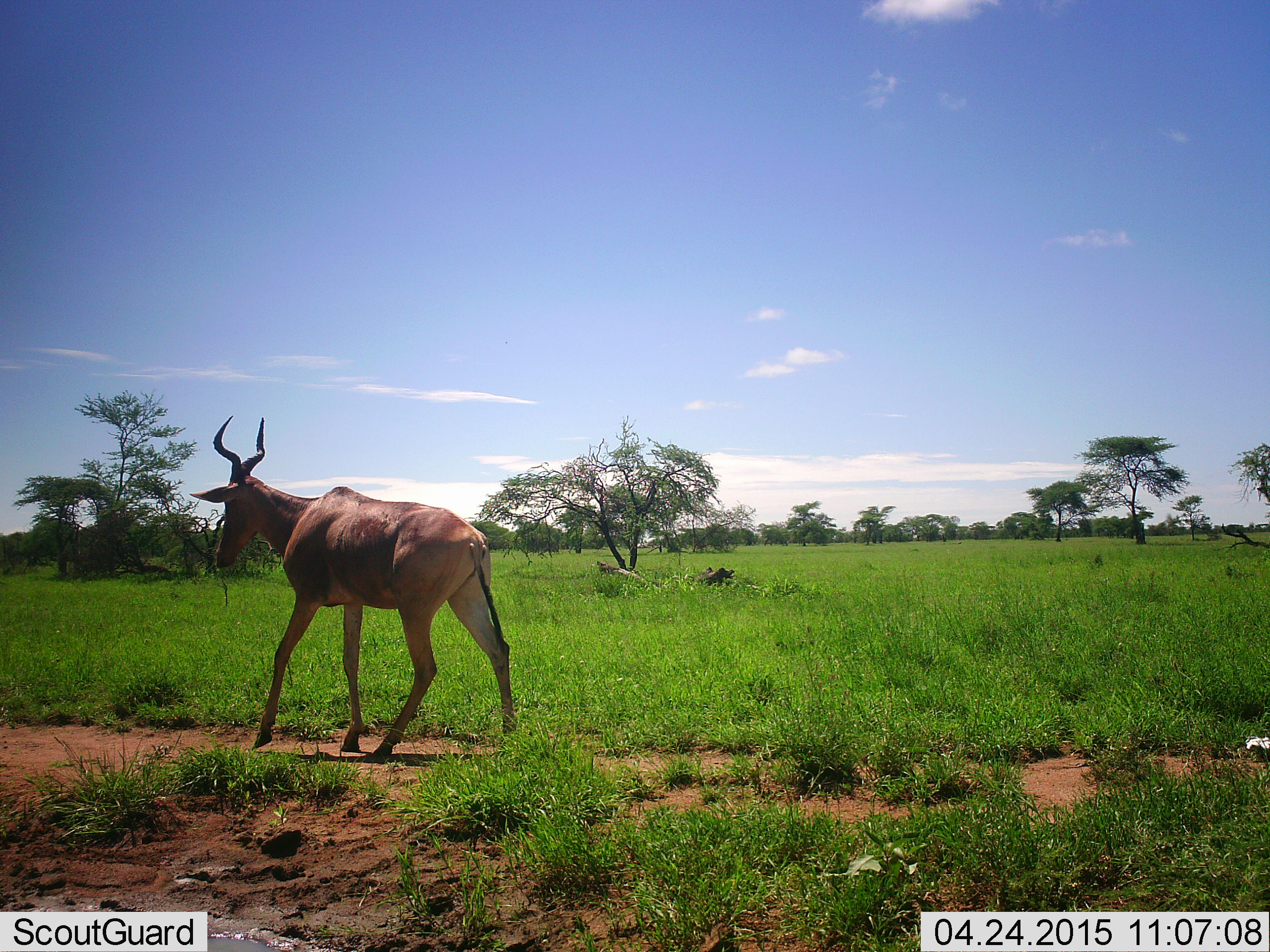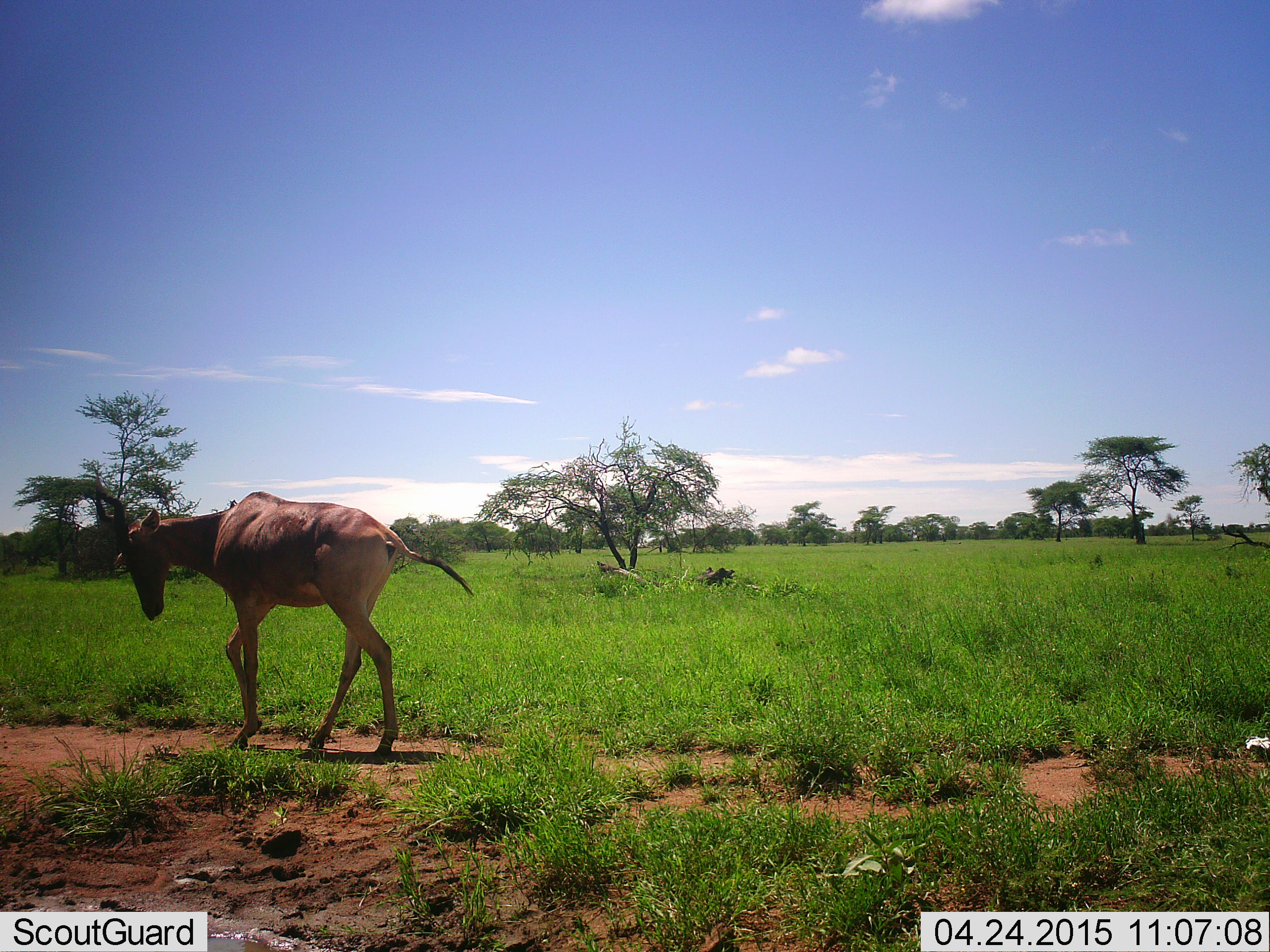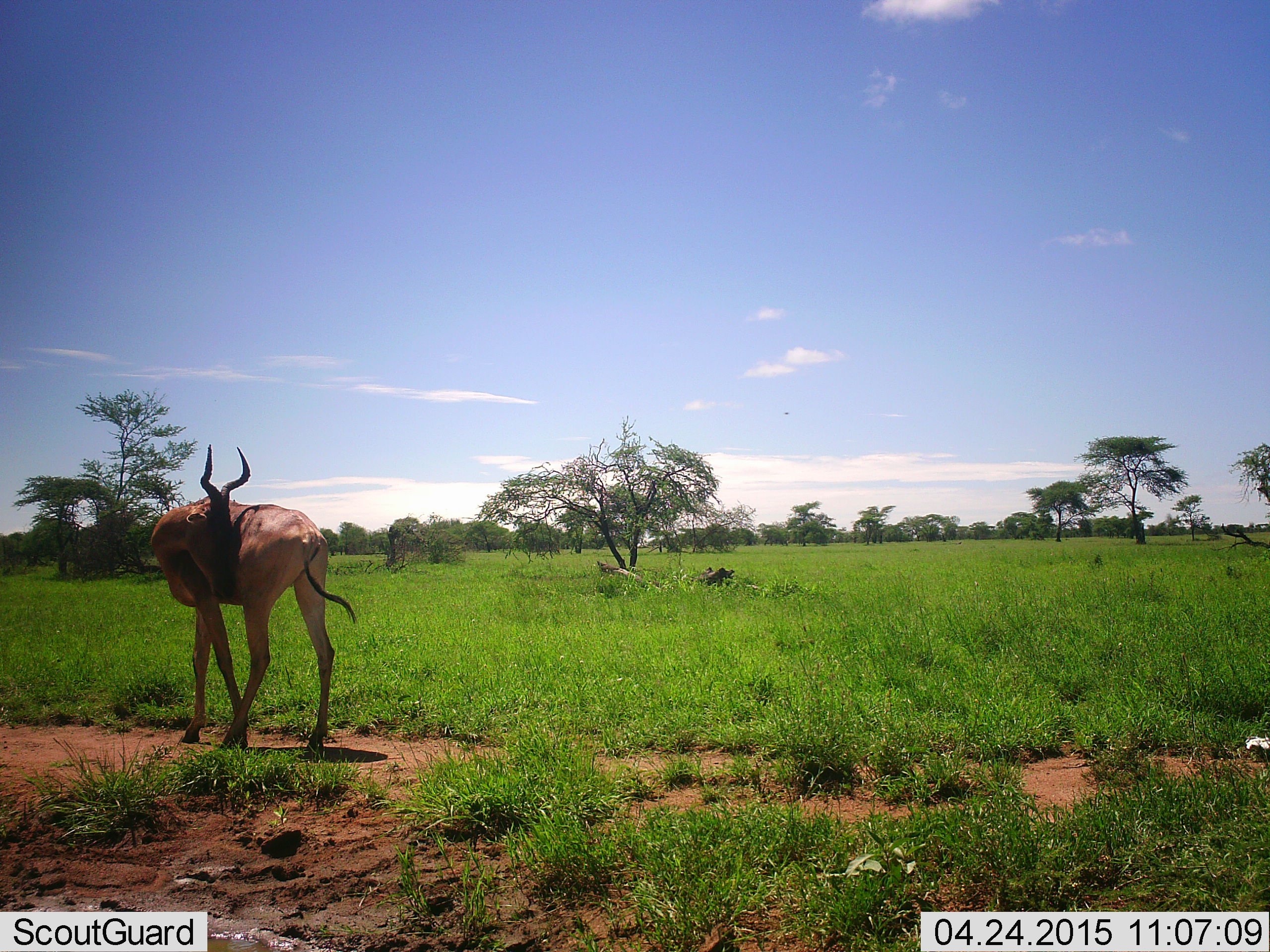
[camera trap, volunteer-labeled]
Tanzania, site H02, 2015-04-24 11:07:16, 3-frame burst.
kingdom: Animalia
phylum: Chordata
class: Mammalia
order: Artiodactyla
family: Bovidae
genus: Alcelaphus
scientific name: Alcelaphus buselaphus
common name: hartebeest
Hartebeest (Alcelaphus buselaphus), count 1. Behavior (volunteer vote fractions): standing 10%, resting 0%, moving 90%, interacting 0%. Young present (vote fraction): 0%. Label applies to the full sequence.